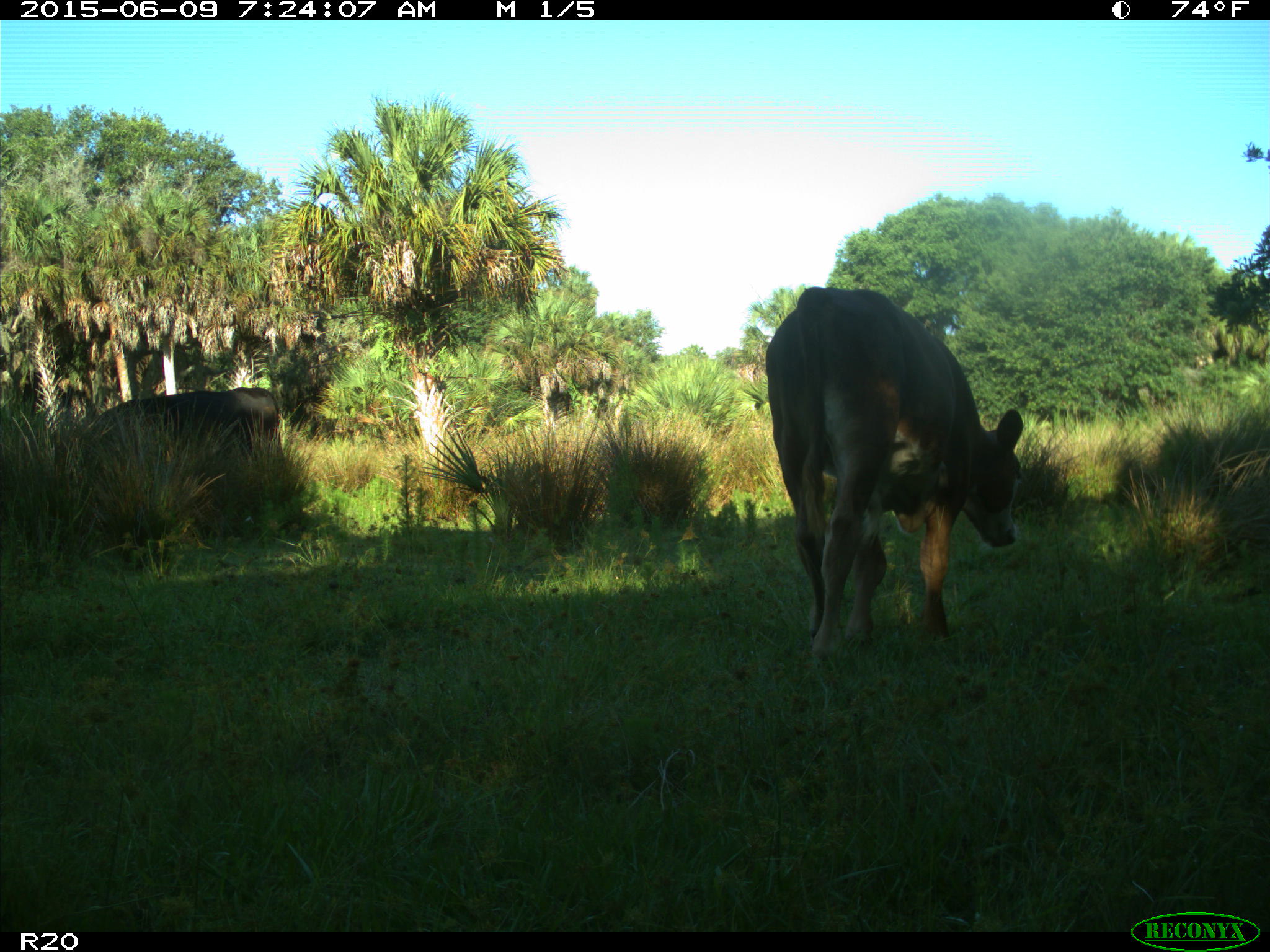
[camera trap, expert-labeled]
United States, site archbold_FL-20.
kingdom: Animalia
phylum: Chordata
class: Mammalia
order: Artiodactyla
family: Bovidae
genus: Bos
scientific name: Bos taurus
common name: domestic cow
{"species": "Bos taurus (domestic cow)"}